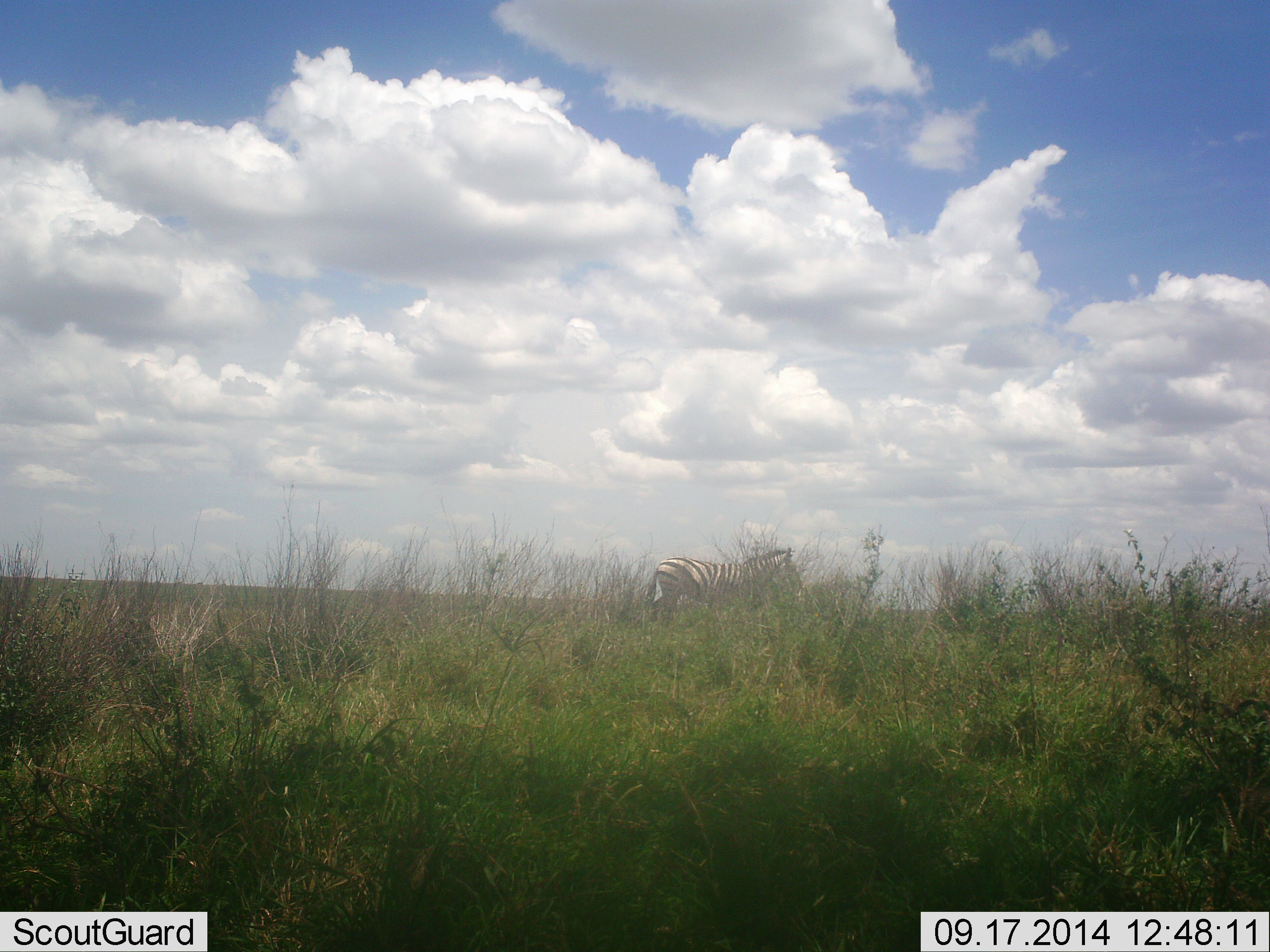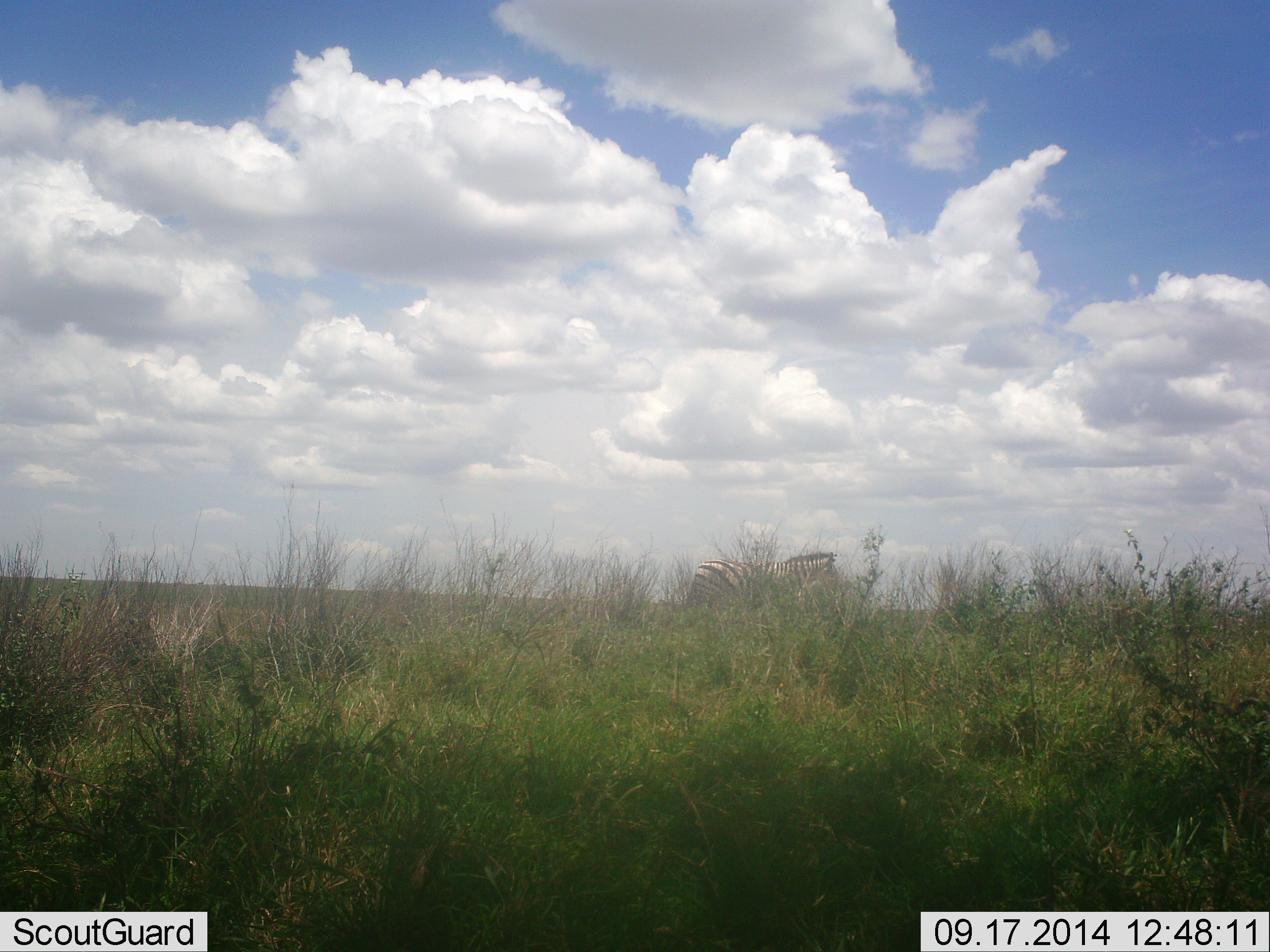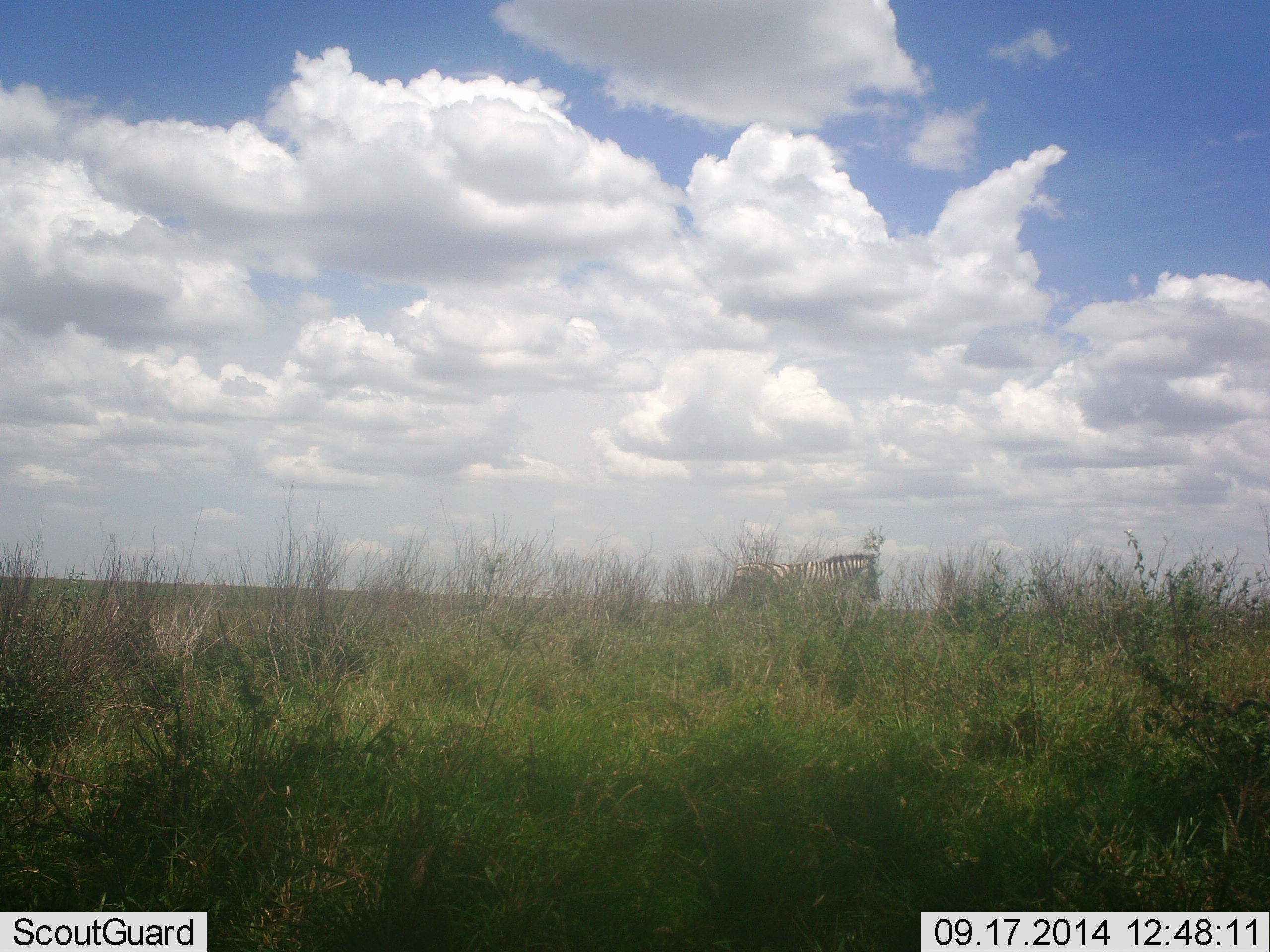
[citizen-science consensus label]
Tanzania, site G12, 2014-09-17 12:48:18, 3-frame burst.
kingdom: Animalia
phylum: Chordata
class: Mammalia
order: Perissodactyla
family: Equidae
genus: Equus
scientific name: Equus quagga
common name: plains zebra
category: zebra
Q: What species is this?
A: Zebra (plains zebra) (Equus quagga).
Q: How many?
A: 1.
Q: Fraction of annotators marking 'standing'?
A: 20%.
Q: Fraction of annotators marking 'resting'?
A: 0%.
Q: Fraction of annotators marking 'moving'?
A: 80%.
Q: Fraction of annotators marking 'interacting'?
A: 0%.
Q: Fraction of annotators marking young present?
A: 0%.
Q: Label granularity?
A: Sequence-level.